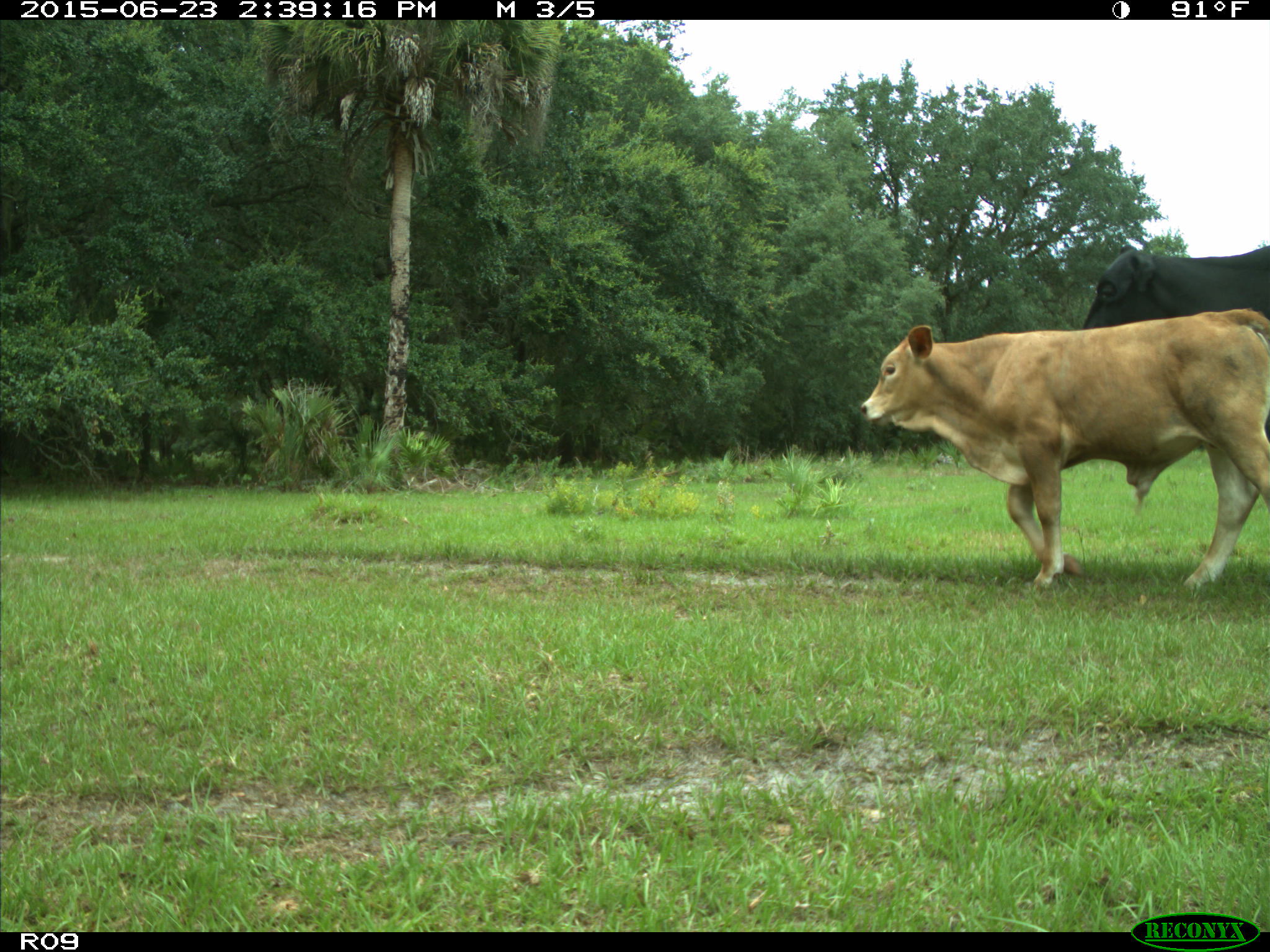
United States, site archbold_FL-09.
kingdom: Animalia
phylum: Chordata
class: Mammalia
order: Artiodactyla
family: Bovidae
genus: Bos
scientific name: Bos taurus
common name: domestic cow